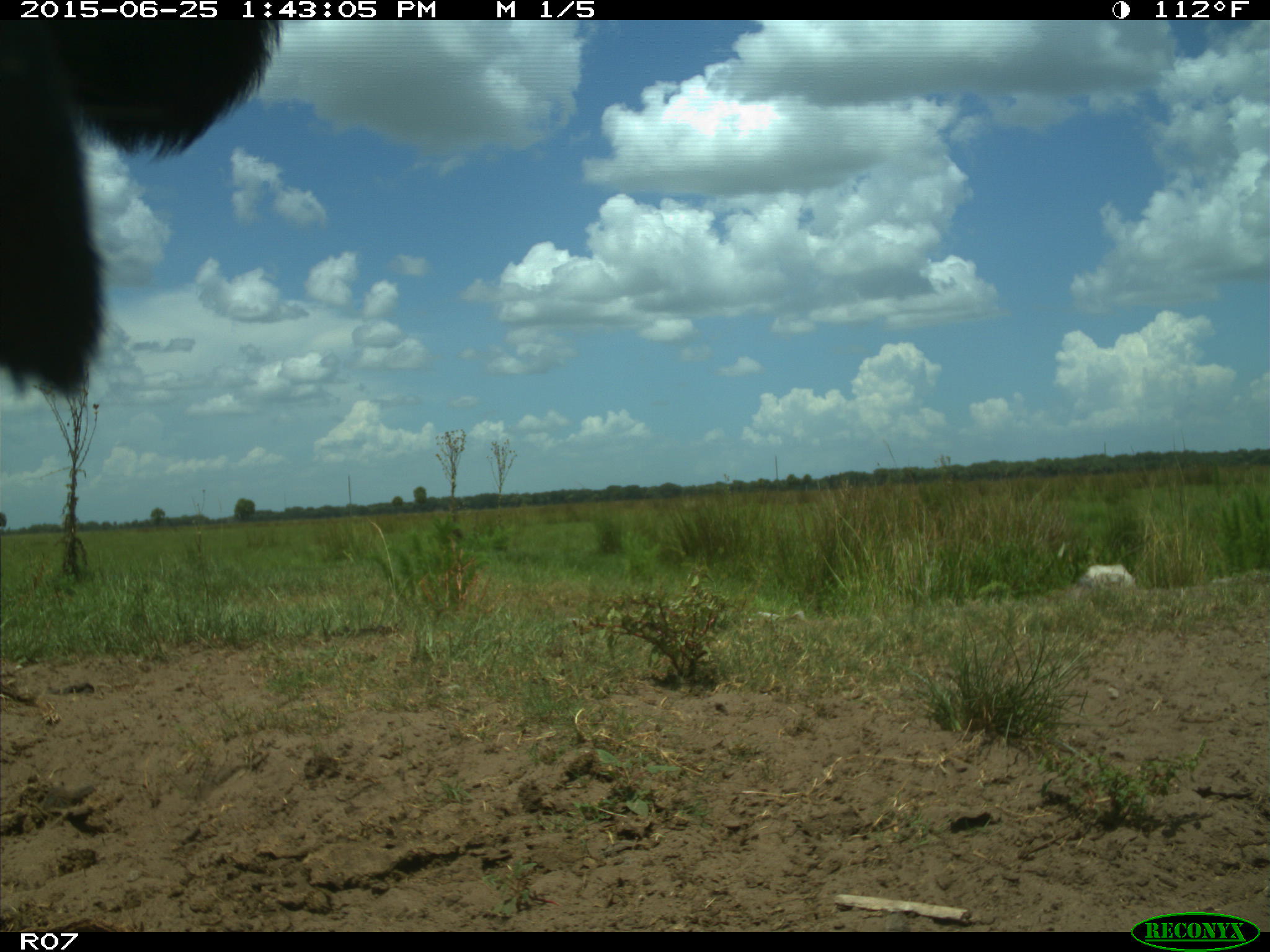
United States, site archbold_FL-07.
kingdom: Animalia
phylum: Chordata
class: Mammalia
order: Artiodactyla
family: Bovidae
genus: Bos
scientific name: Bos taurus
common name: domestic cow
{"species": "Bos taurus (domestic cow)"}